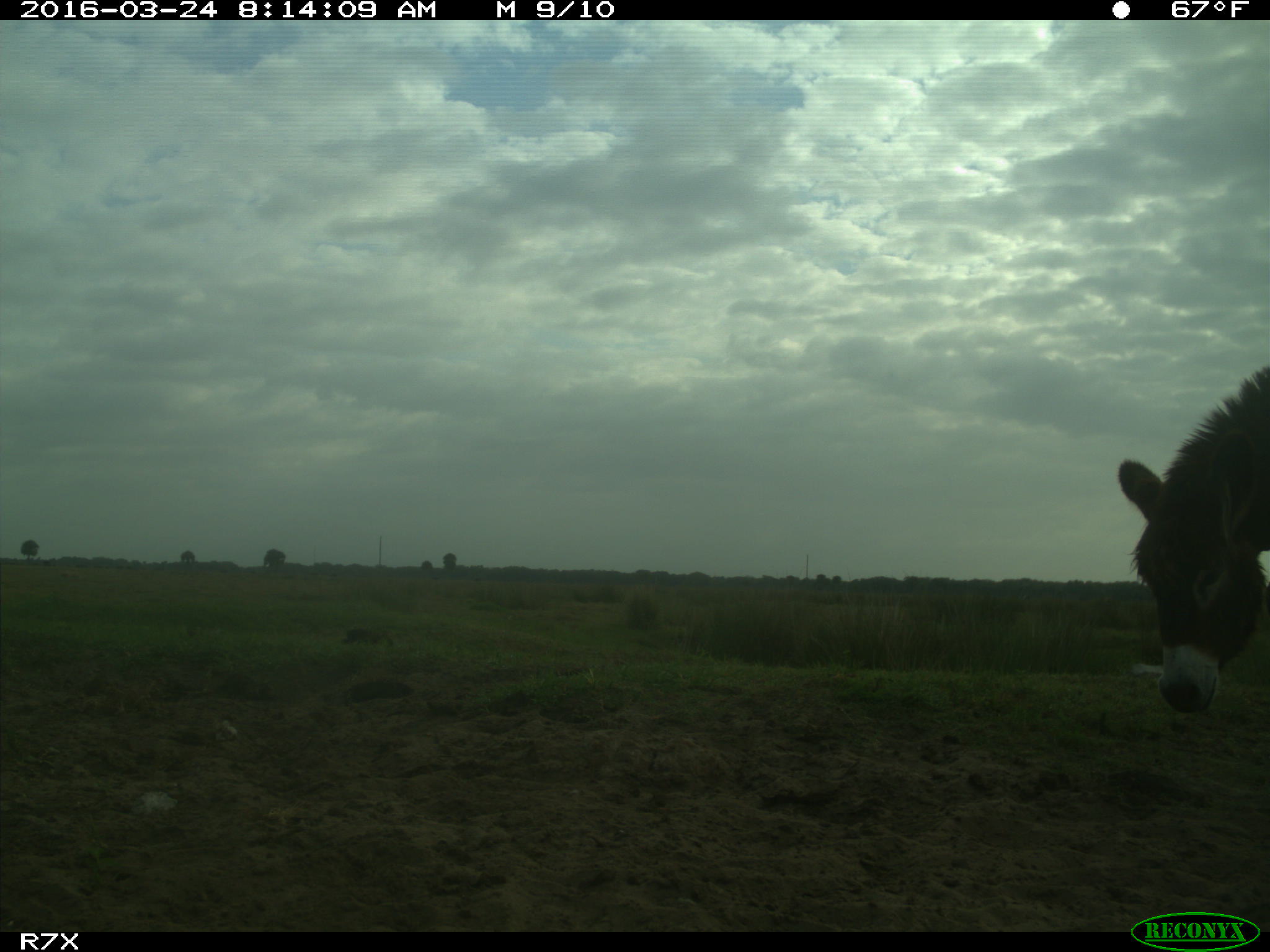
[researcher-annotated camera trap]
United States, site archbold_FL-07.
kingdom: Animalia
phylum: Chordata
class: Mammalia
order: Perissodactyla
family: Equidae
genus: Equus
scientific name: Equus africanus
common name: african wild ass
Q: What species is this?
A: Equus africanus (african wild ass).